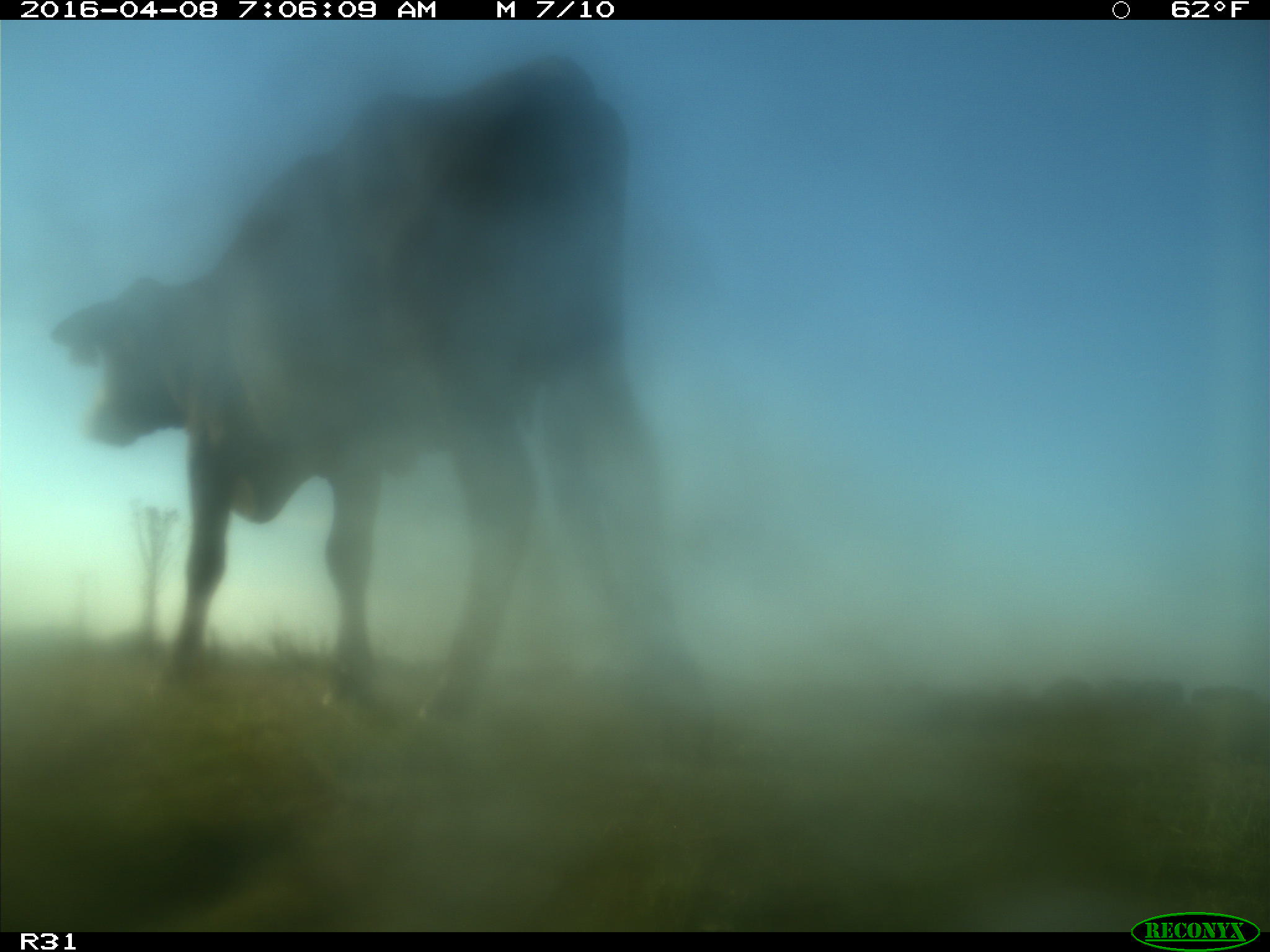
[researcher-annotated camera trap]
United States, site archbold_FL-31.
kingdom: Animalia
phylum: Chordata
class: Mammalia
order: Artiodactyla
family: Bovidae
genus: Bos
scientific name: Bos taurus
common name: domestic cow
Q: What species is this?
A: Bos taurus (domestic cow).